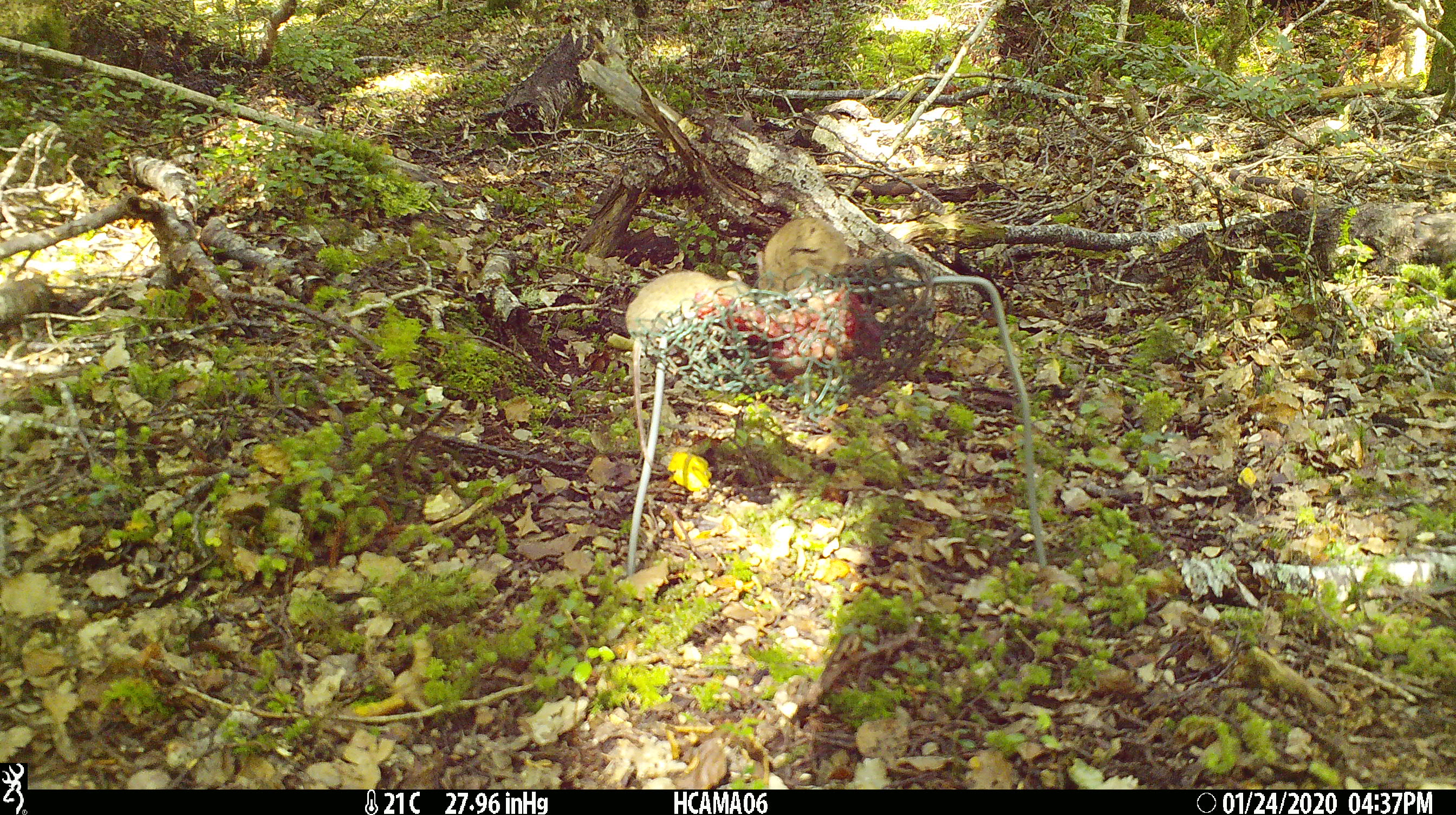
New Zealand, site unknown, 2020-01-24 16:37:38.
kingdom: Animalia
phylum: Chordata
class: Mammalia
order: Rodentia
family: Muridae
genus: Mus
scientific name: Mus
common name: mouse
Mouse (Mus).